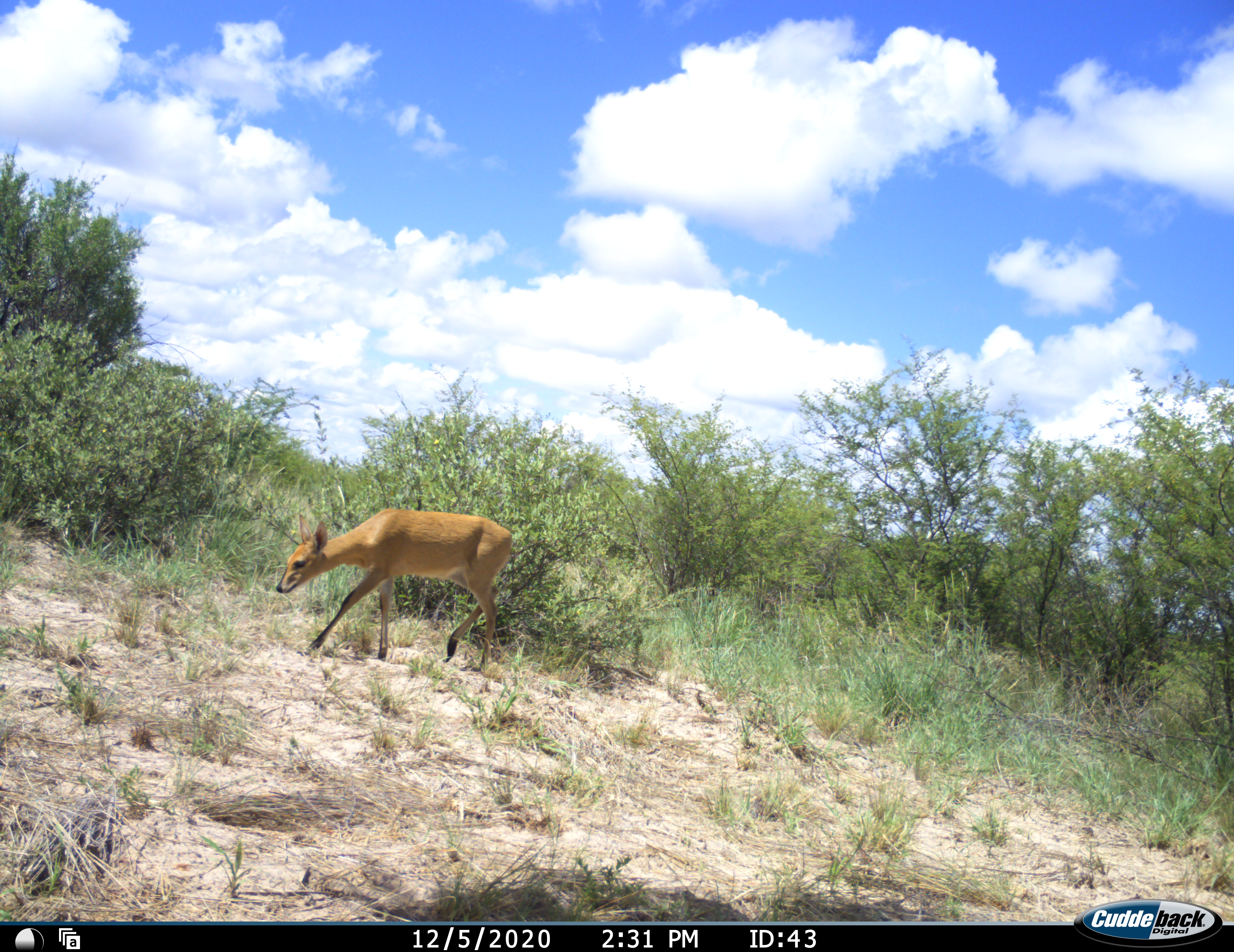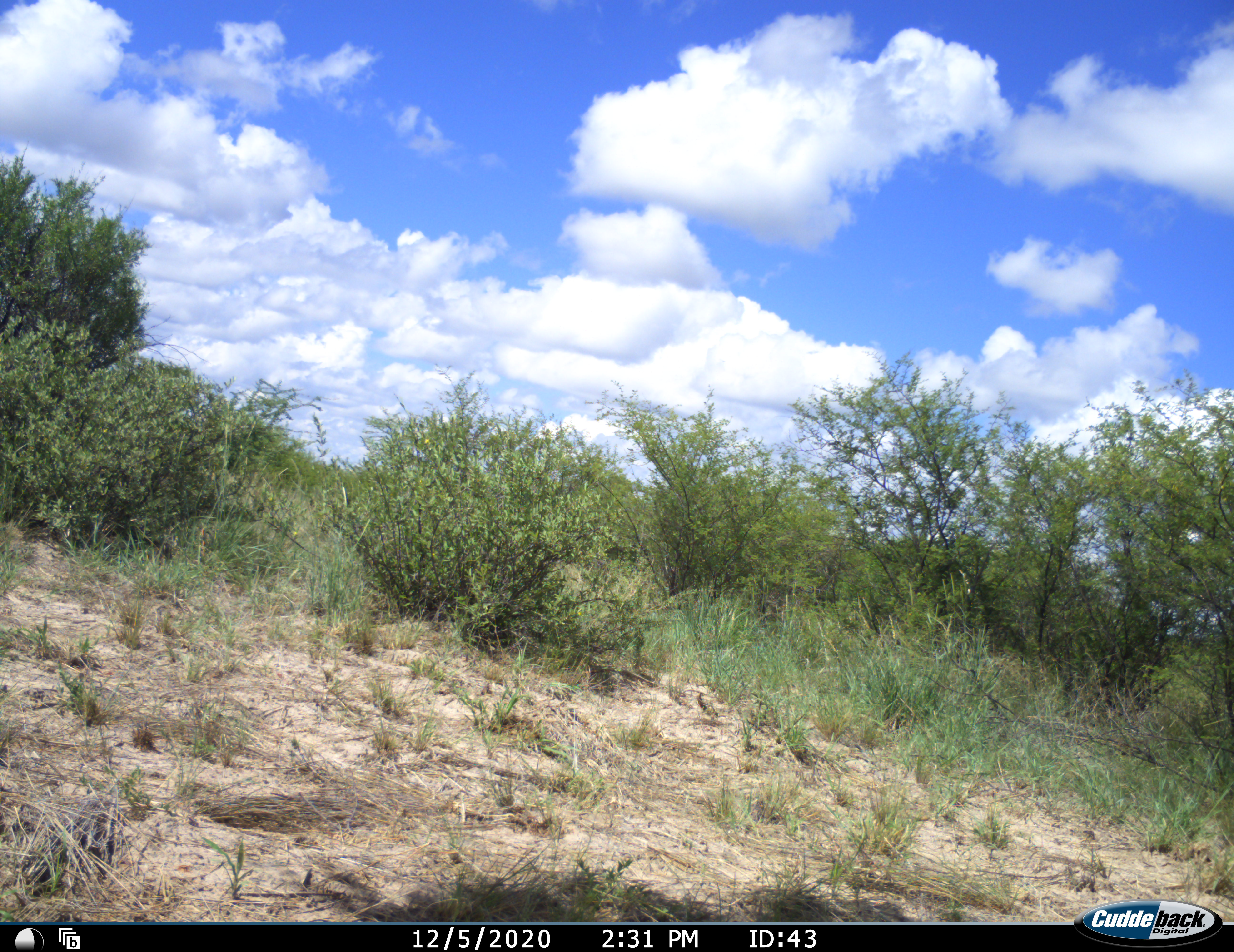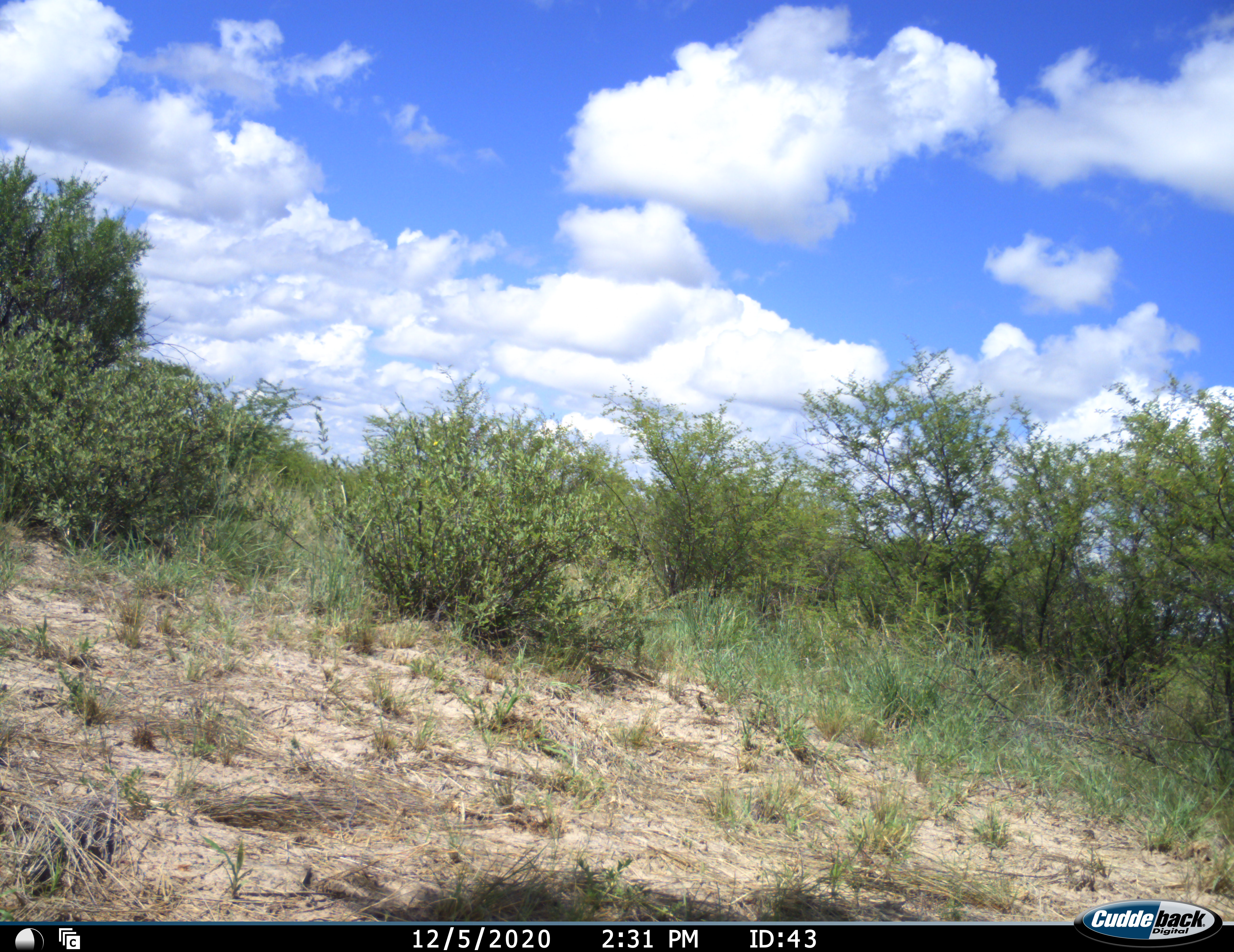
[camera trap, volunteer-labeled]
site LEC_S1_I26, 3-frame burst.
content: unidentified animal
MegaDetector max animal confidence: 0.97